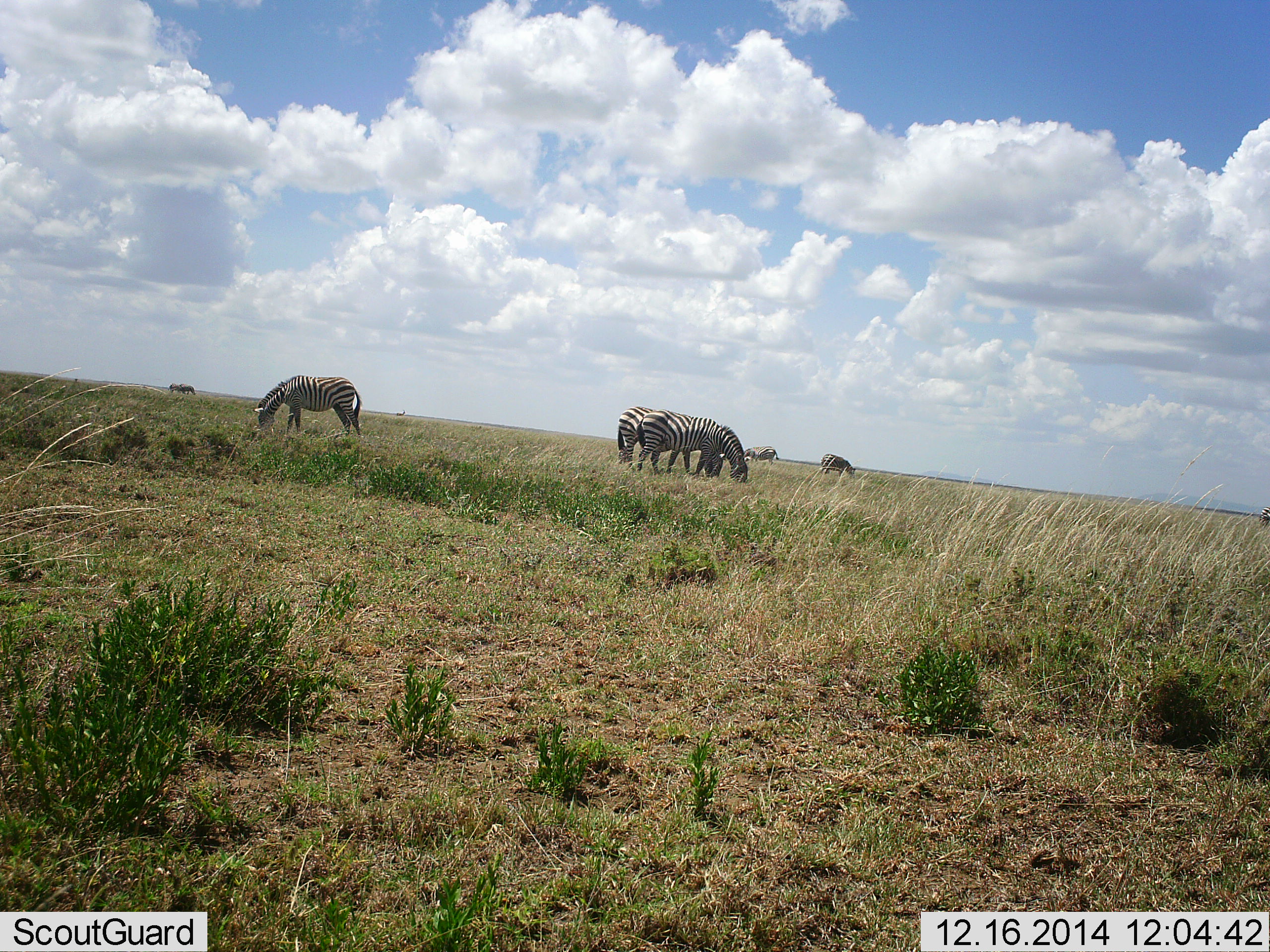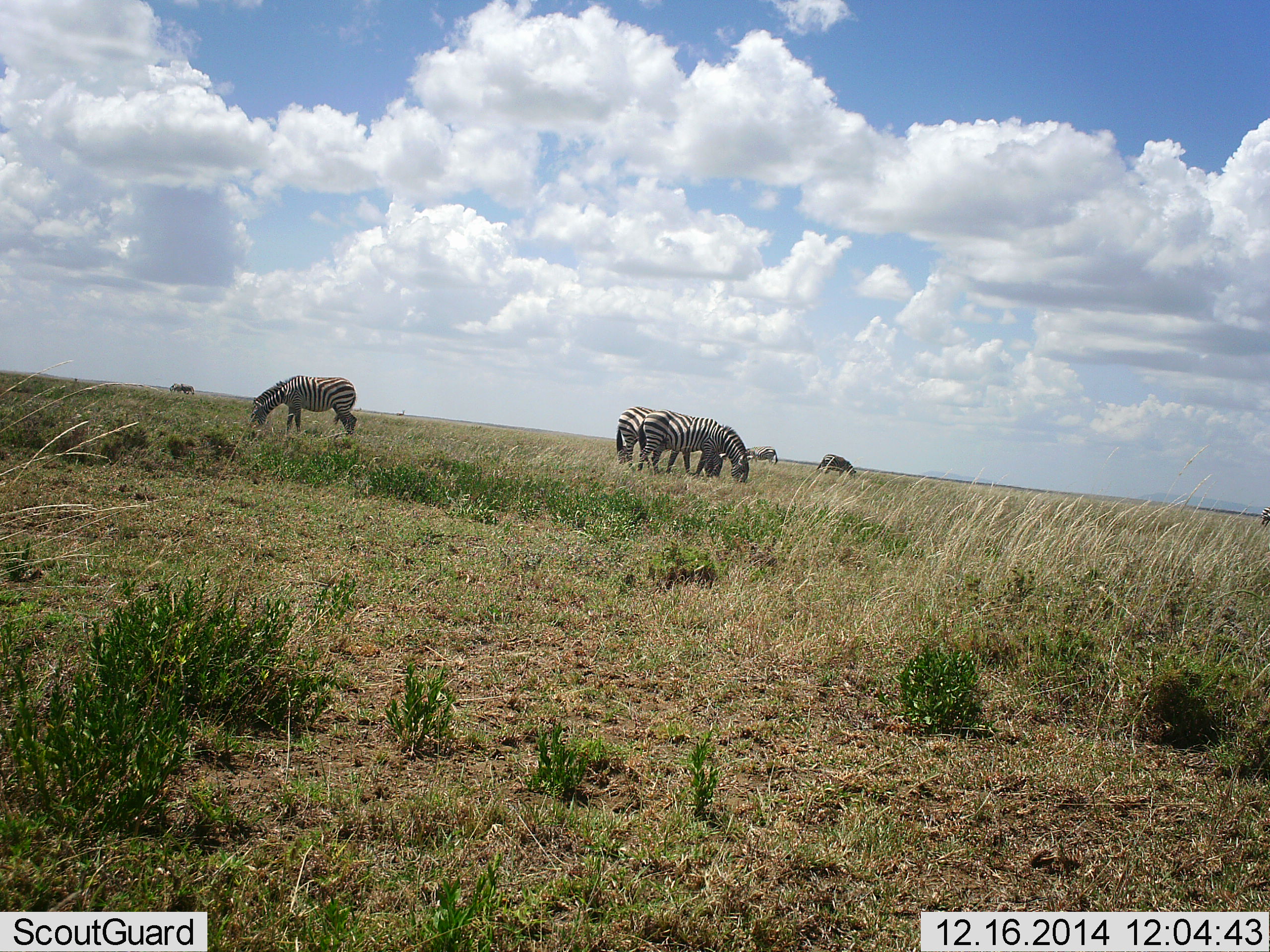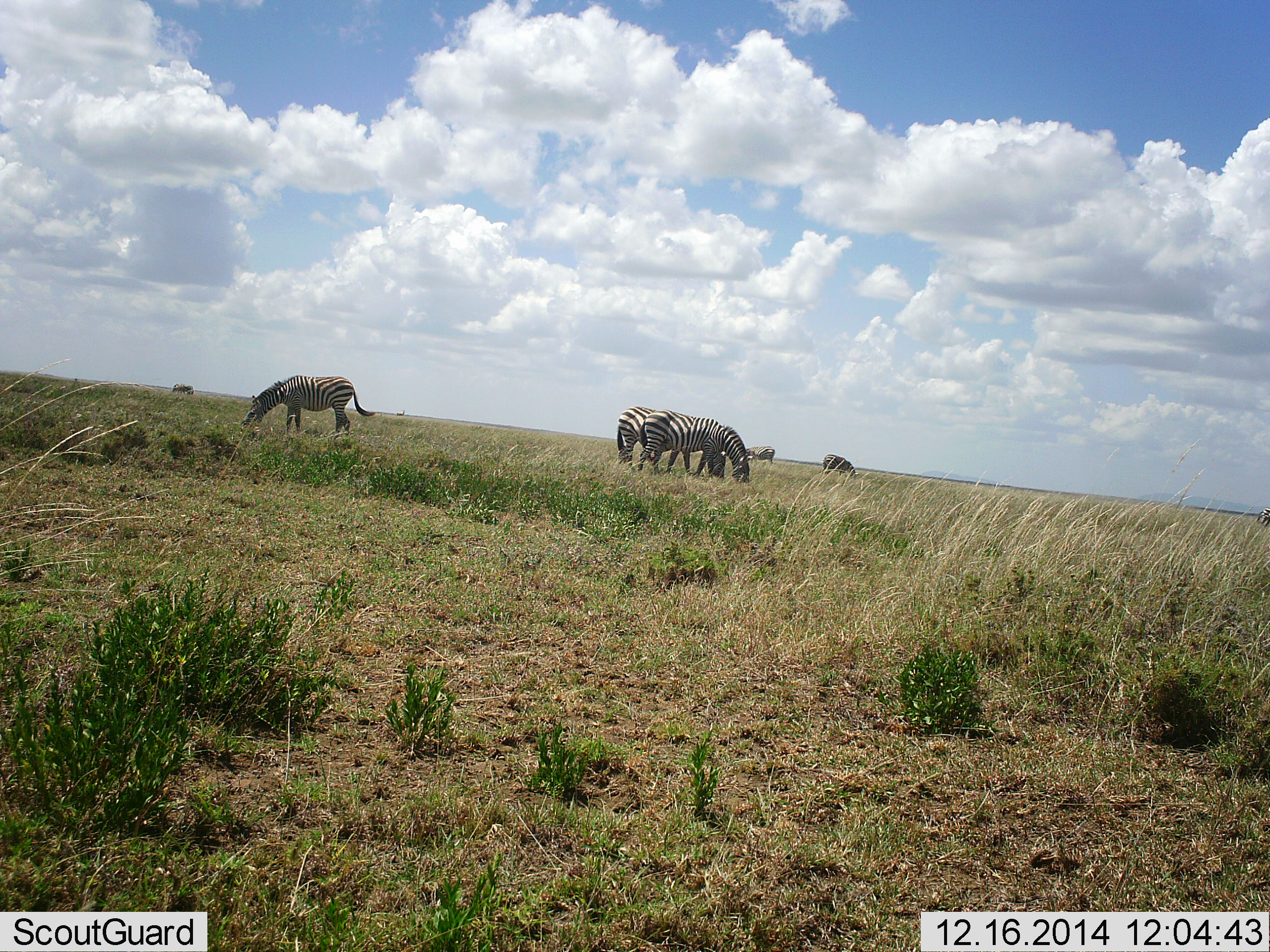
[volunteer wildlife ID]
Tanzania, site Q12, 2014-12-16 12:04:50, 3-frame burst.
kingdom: Animalia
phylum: Chordata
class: Mammalia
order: Perissodactyla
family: Equidae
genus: Equus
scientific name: Equus quagga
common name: plains zebra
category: zebra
Zebra (plains zebra) (Equus quagga), count 6. Behavior (volunteer vote fractions): standing 45%, resting 0%, moving 0%, interacting 0%. Young present (vote fraction): 0%. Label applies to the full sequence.